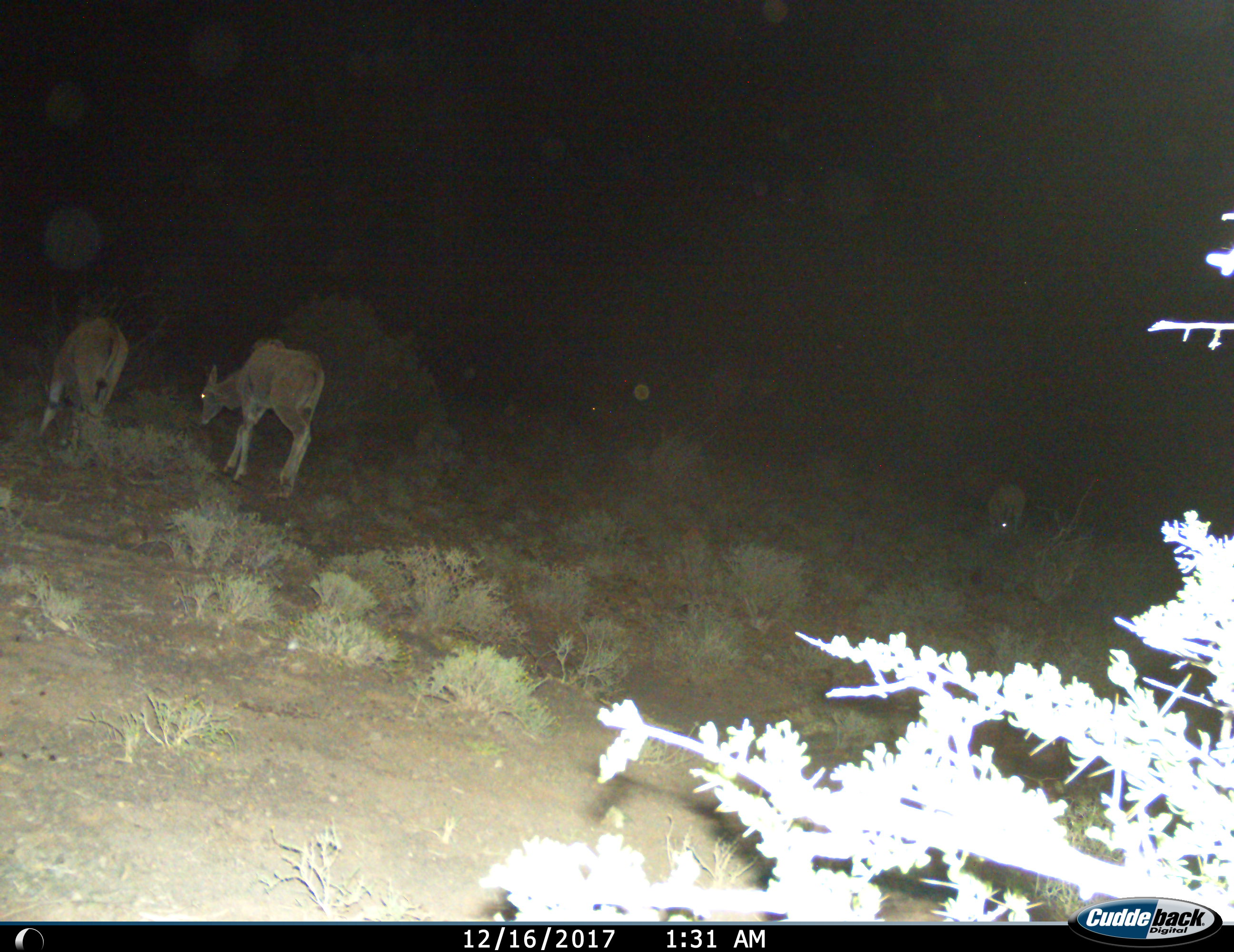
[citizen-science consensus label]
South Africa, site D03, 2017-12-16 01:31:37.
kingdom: Animalia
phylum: Chordata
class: Mammalia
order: Artiodactyla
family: Bovidae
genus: Tragelaphus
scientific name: Tragelaphus strepsiceros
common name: greater kudu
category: kudu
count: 3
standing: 33%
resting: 0%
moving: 33%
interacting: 0%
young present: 0%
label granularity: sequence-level